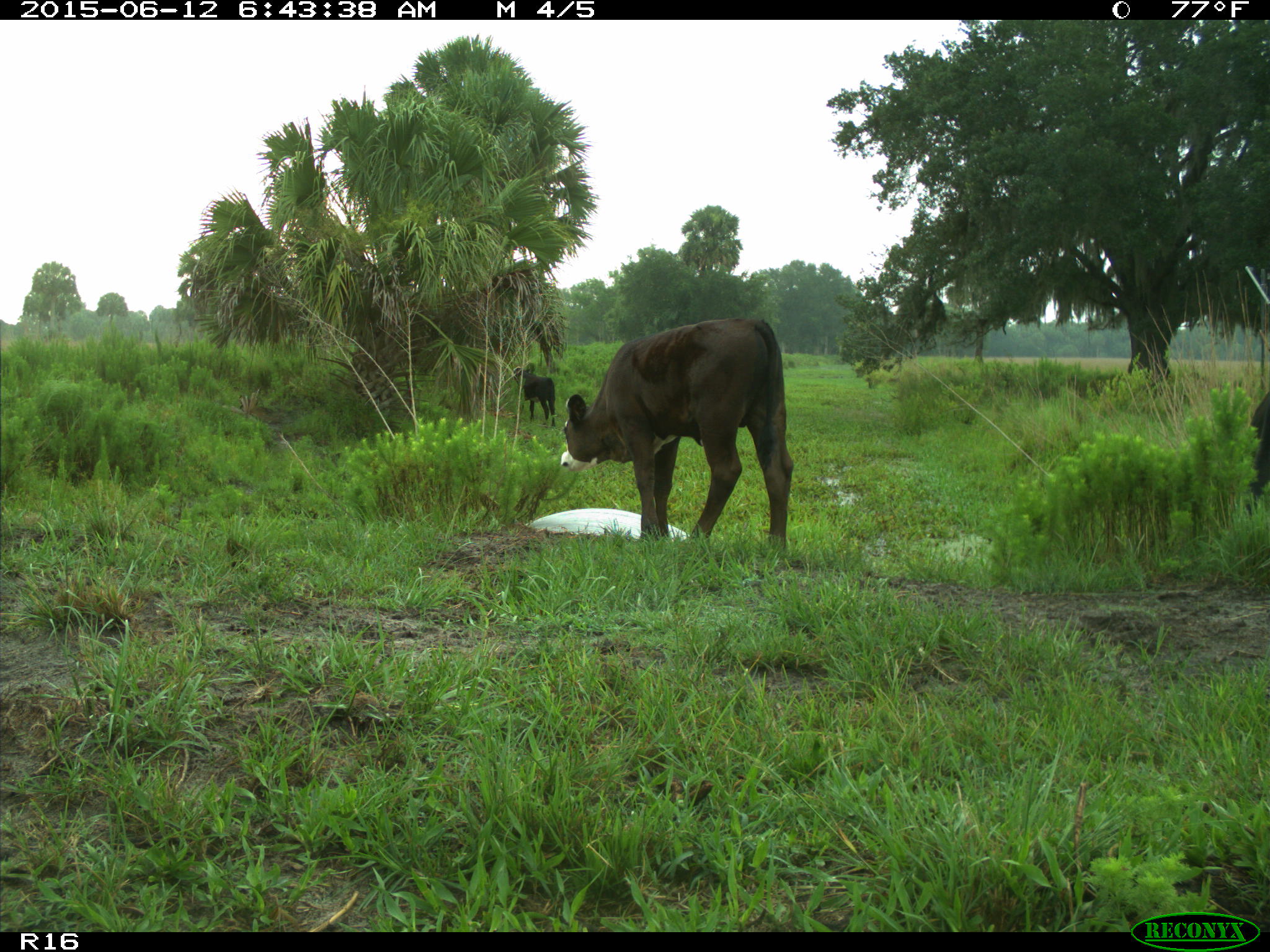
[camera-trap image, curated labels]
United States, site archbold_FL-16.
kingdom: Animalia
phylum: Chordata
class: Mammalia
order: Artiodactyla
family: Bovidae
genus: Bos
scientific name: Bos taurus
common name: domestic cow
Bos taurus (domestic cow).